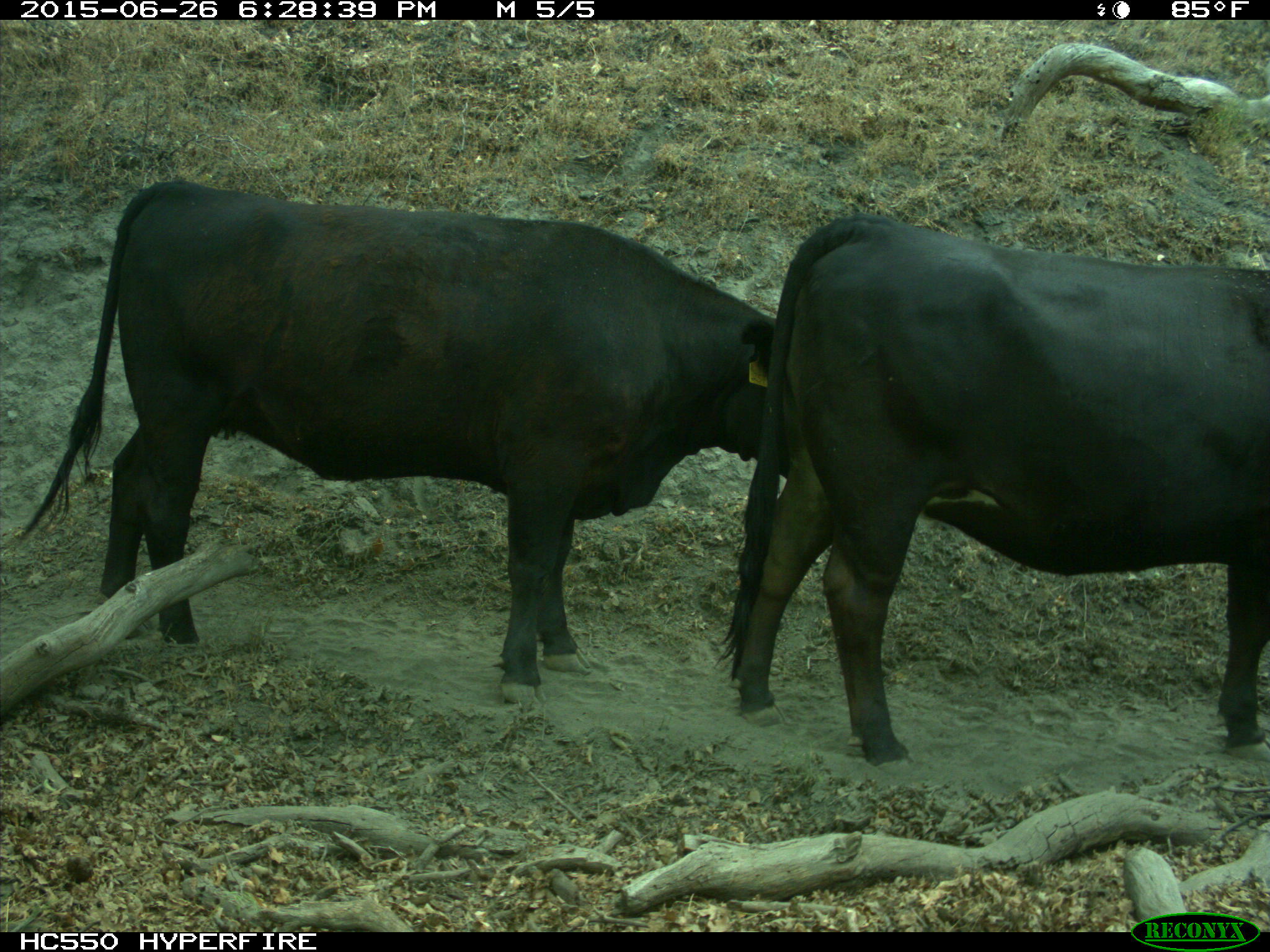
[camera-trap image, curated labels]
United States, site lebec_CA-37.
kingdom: Animalia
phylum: Chordata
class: Mammalia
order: Artiodactyla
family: Bovidae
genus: Bos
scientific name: Bos taurus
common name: domestic cow